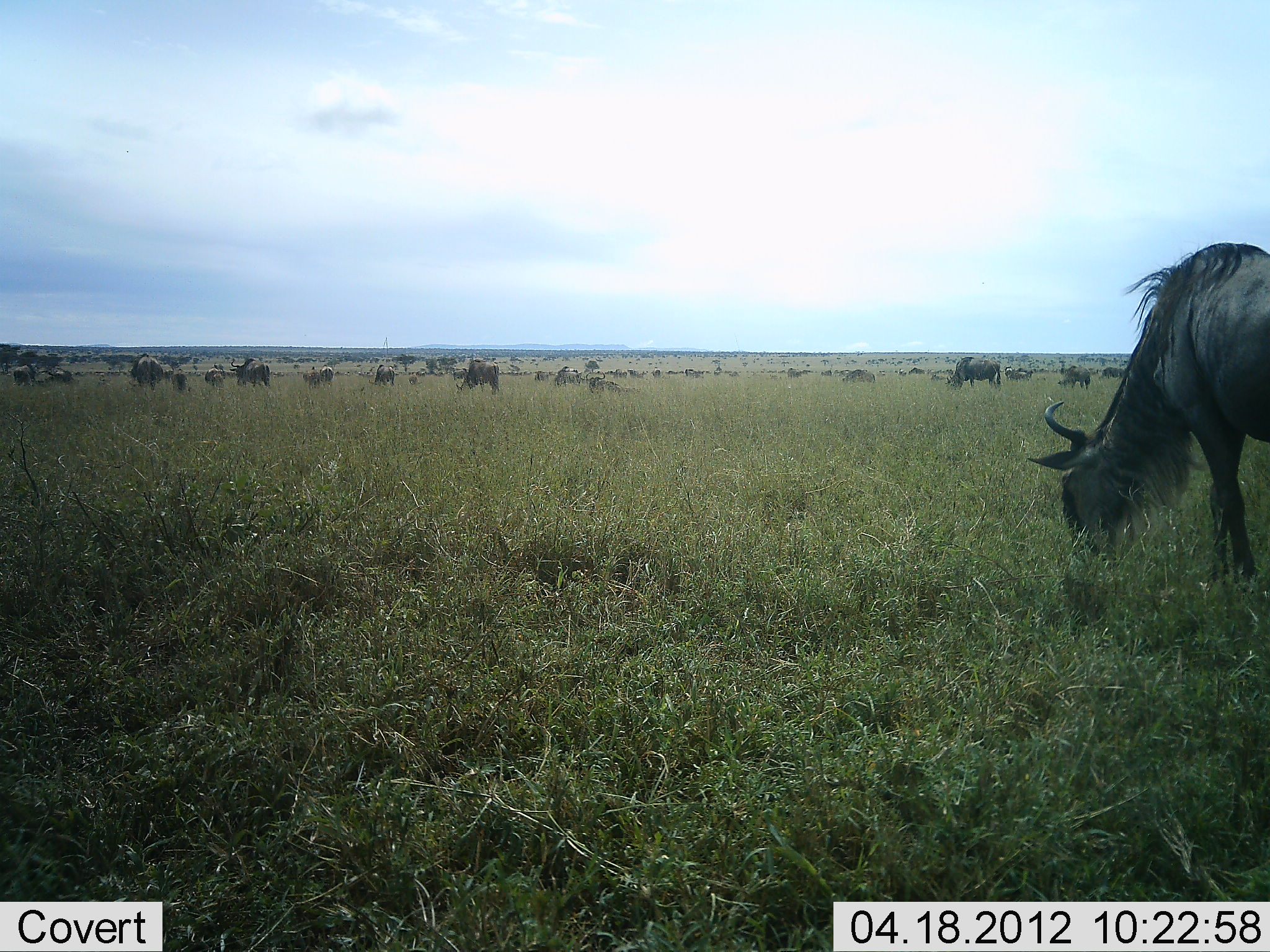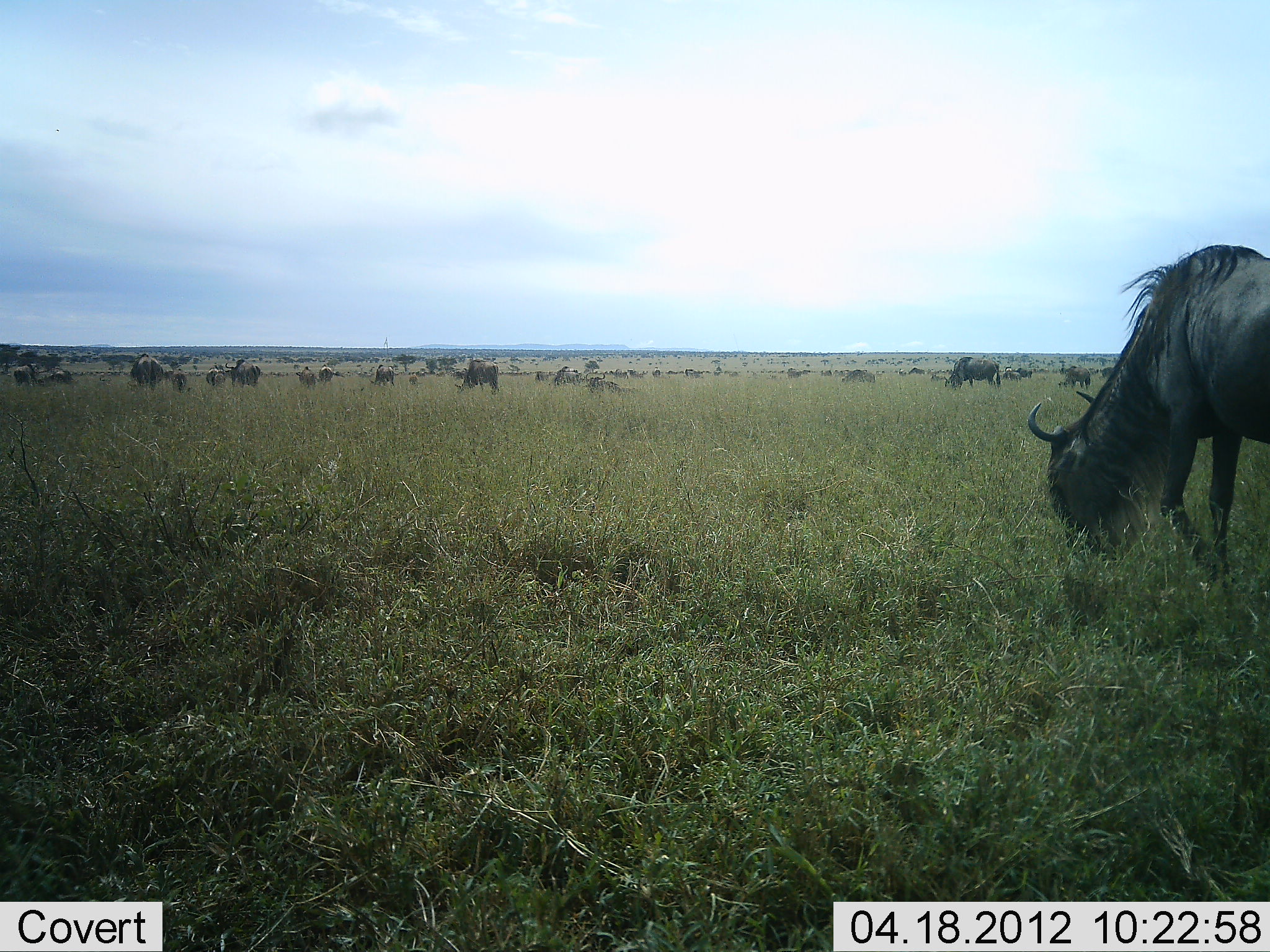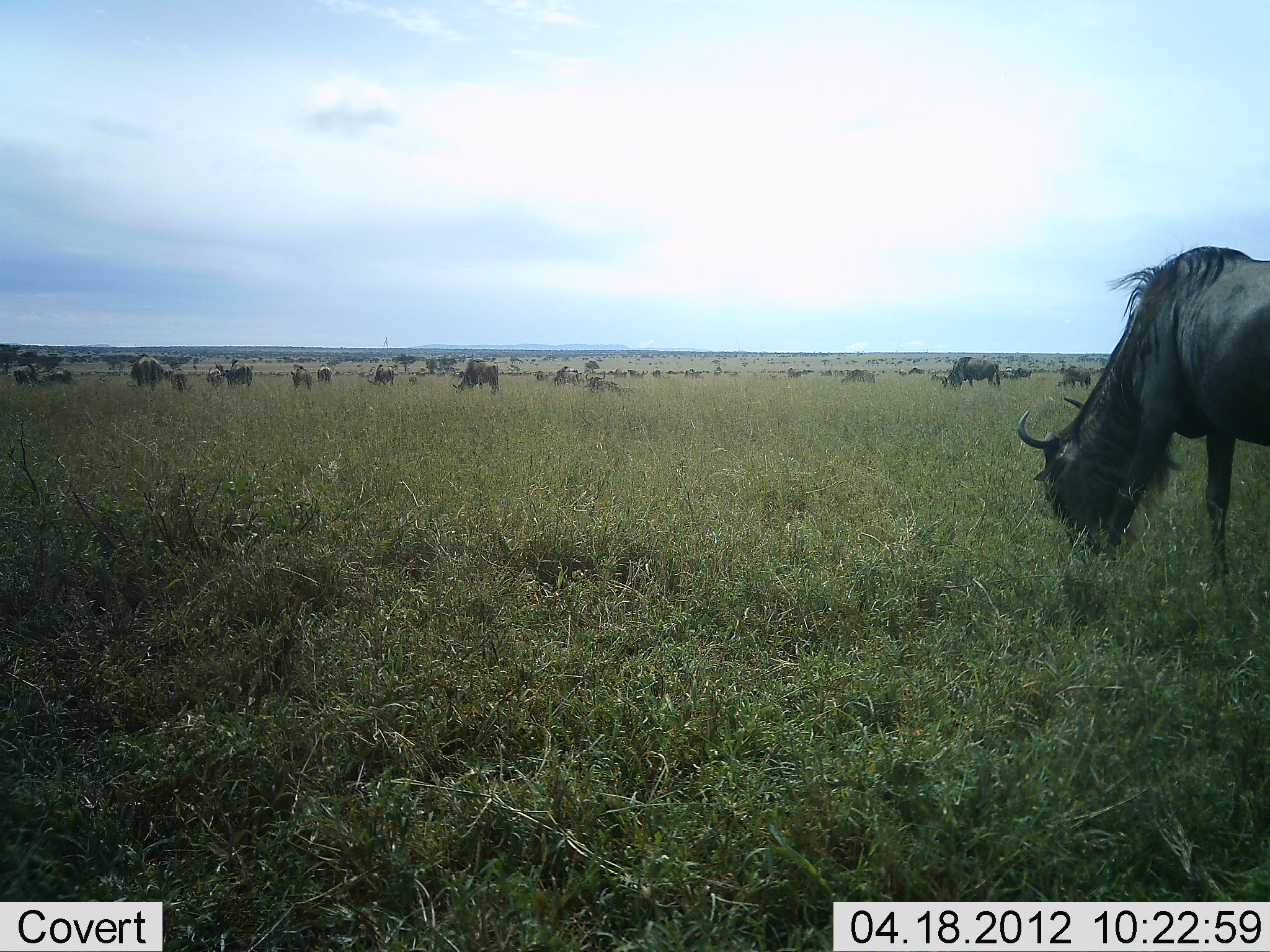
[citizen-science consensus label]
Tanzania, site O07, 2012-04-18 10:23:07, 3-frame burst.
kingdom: Animalia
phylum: Chordata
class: Mammalia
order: Artiodactyla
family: Bovidae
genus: Connochaetes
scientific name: Connochaetes taurinus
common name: blue wildebeest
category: wildebeest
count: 11-50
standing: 43%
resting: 21%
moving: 36%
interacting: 0%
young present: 0%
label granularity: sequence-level